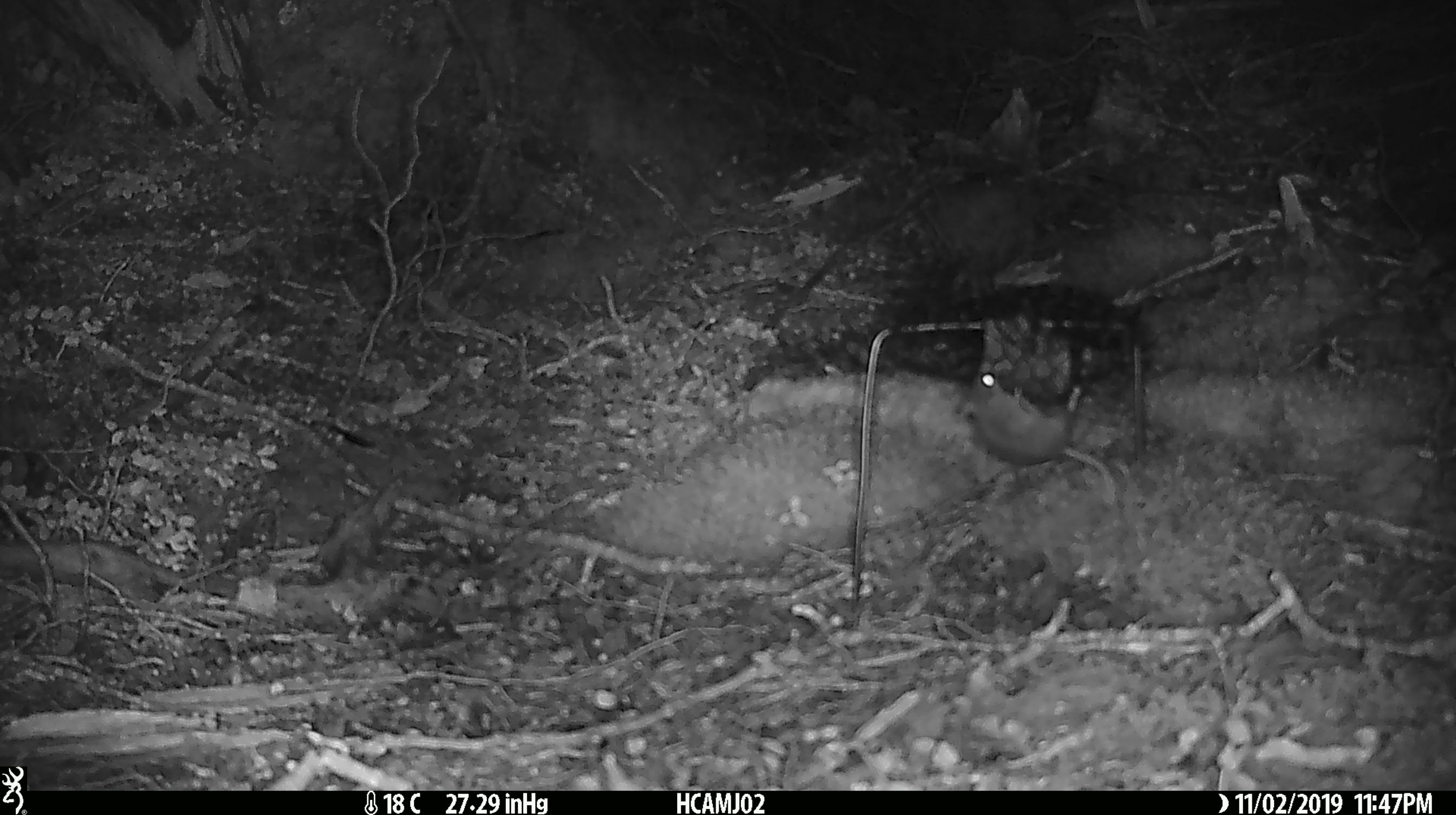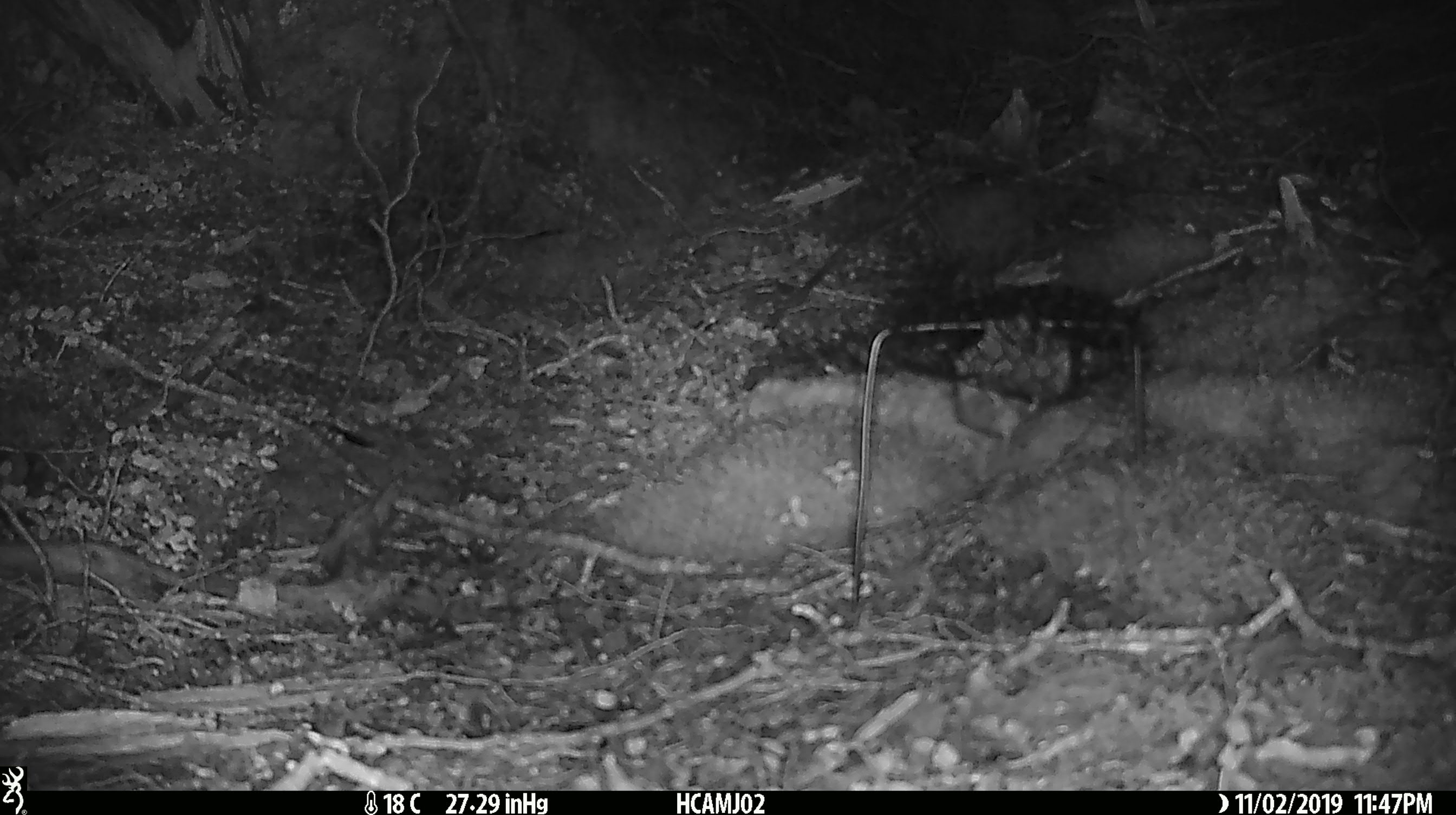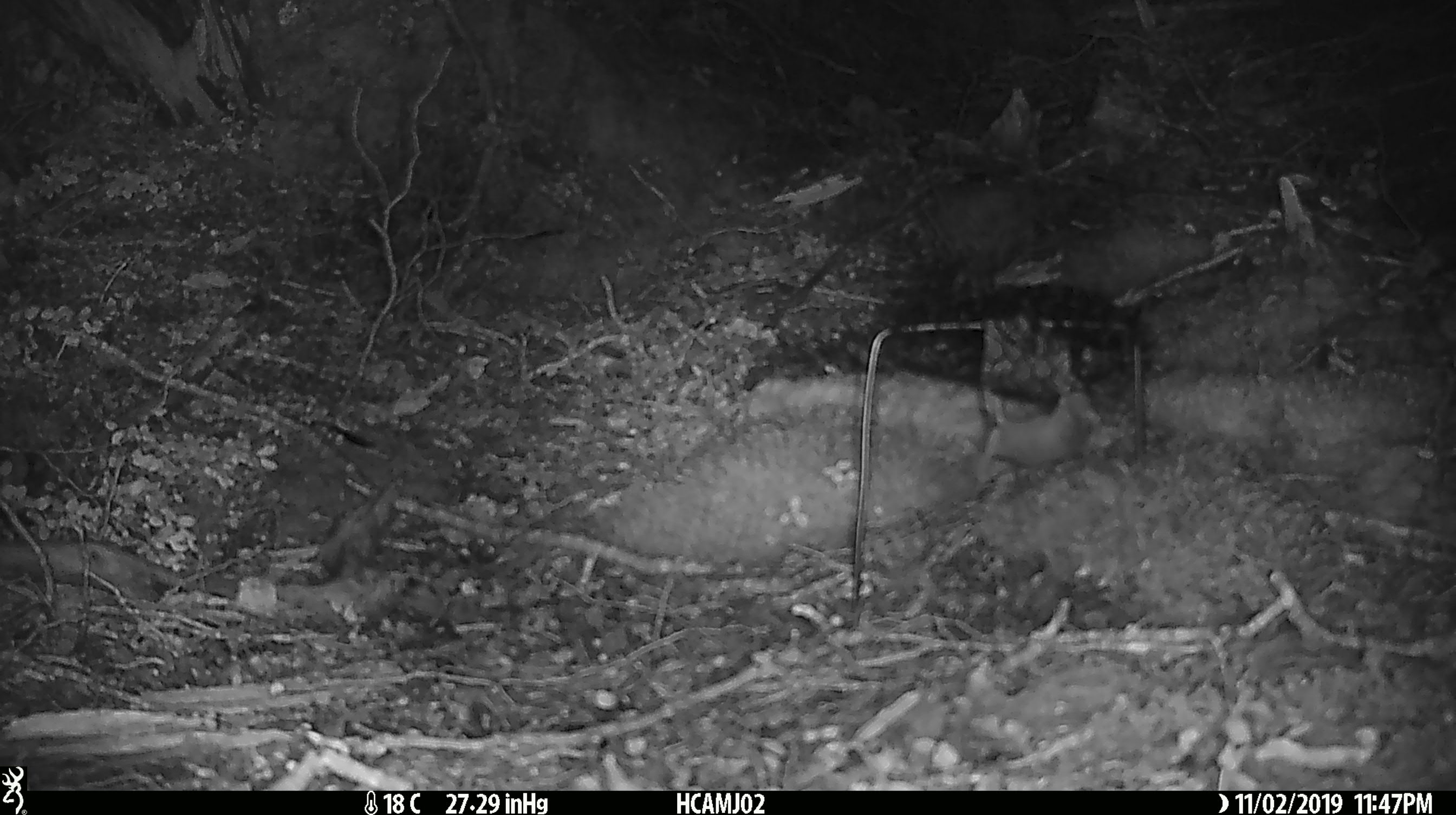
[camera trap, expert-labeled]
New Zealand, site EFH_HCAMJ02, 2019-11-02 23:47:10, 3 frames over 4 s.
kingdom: Animalia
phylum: Chordata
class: Mammalia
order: Rodentia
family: Muridae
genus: Mus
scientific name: Mus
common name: mouse